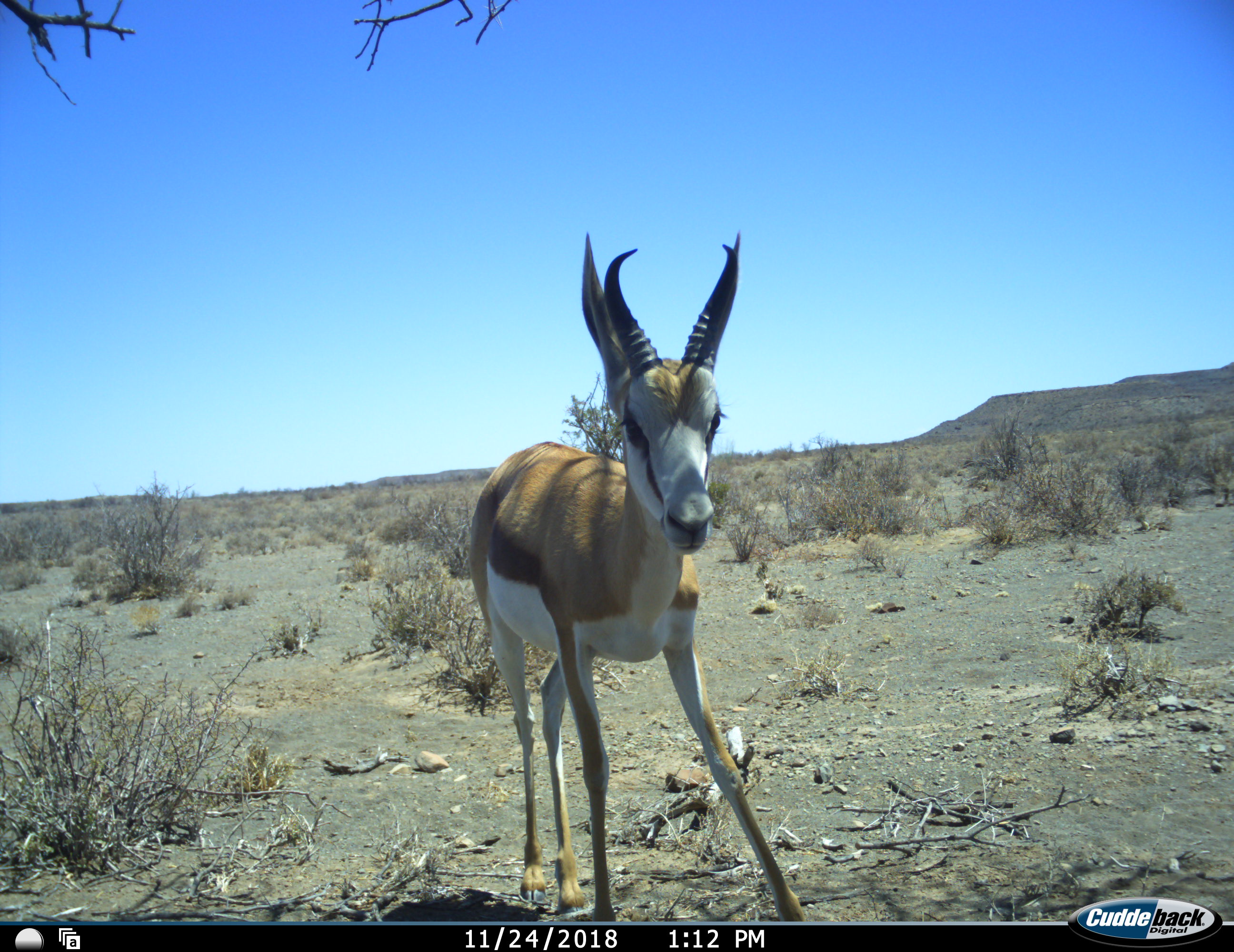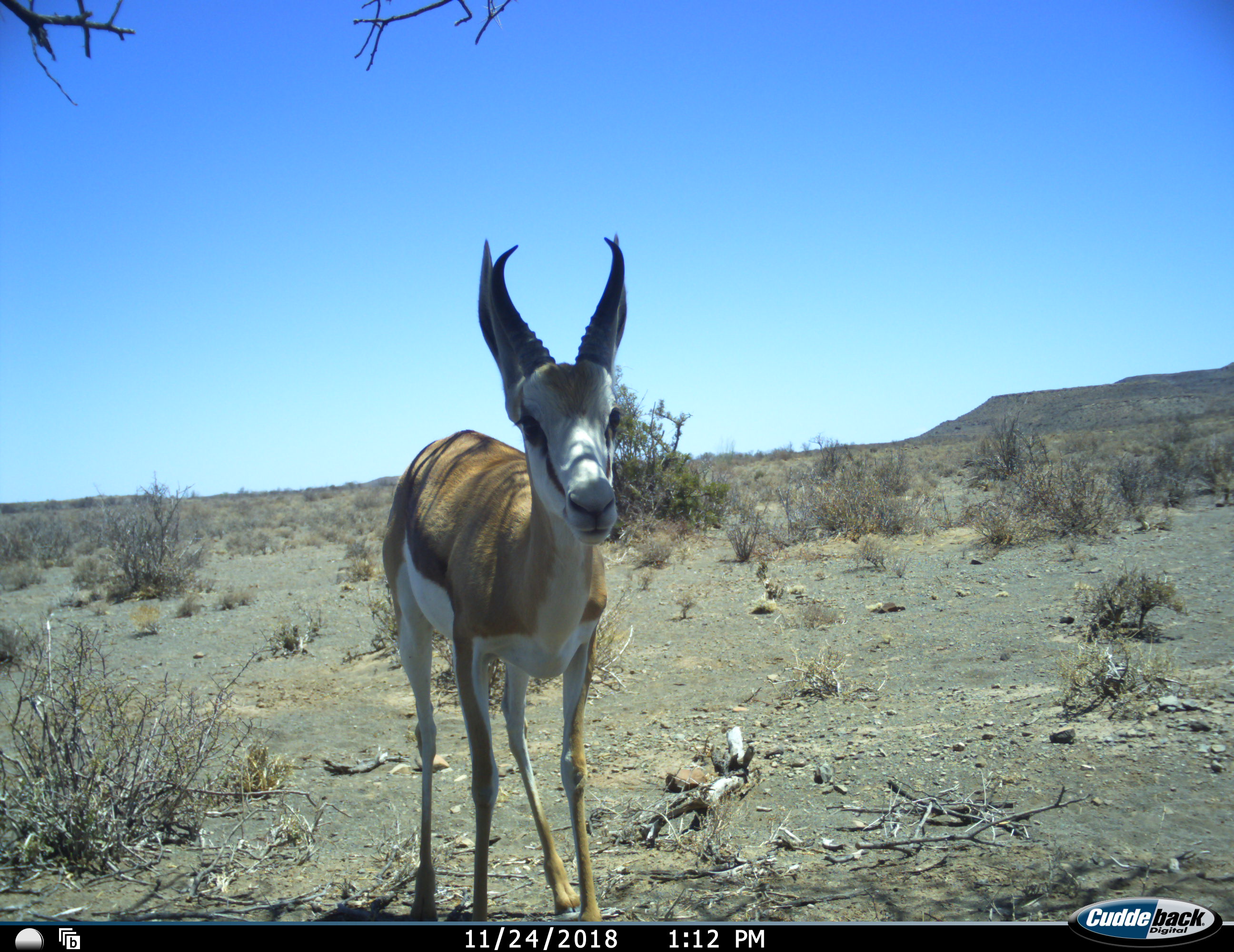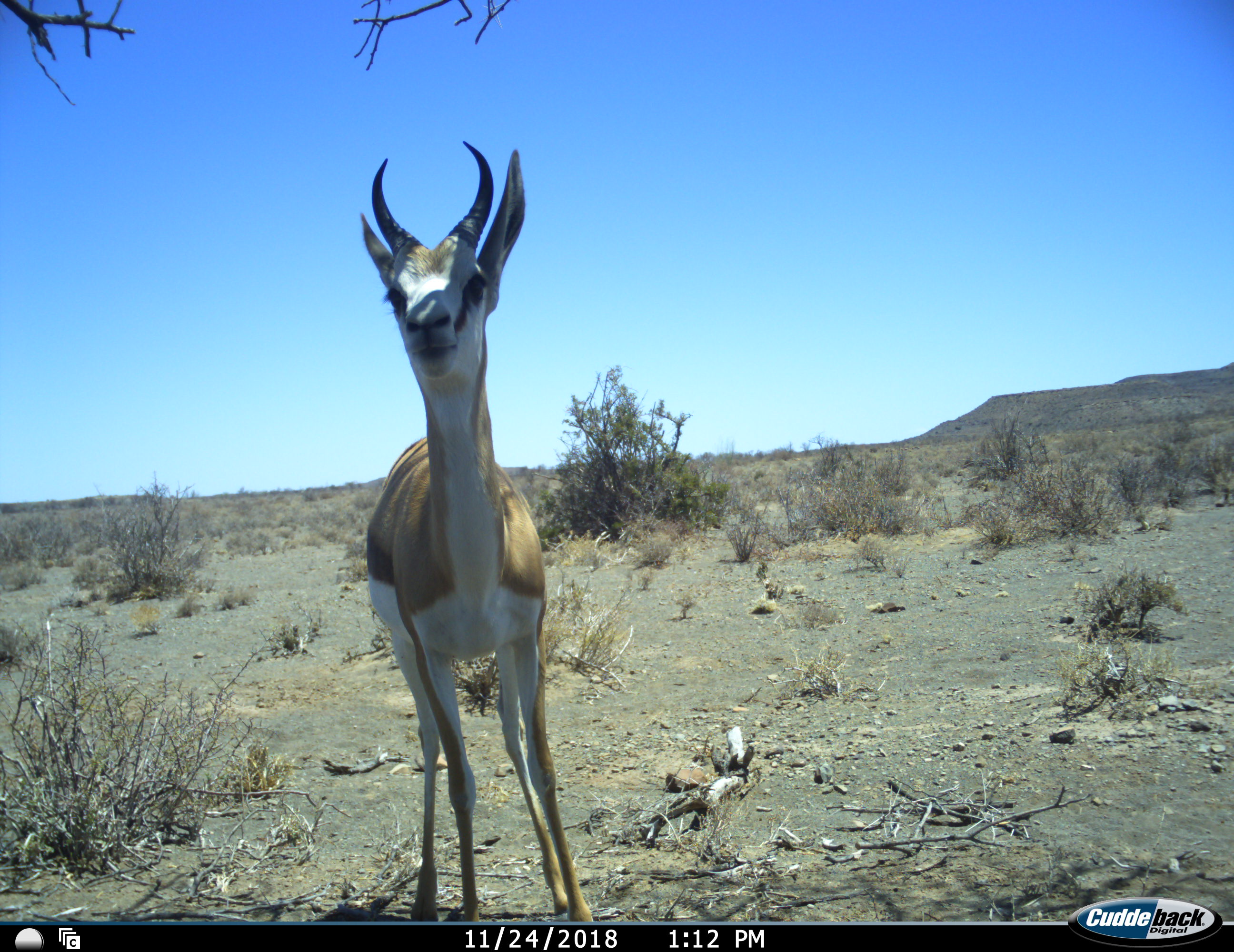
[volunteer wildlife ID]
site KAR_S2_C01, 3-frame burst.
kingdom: Animalia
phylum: Chordata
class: Mammalia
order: Artiodactyla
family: Bovidae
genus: Antidorcas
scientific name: Antidorcas marsupialis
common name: springbok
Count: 1.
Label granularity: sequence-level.